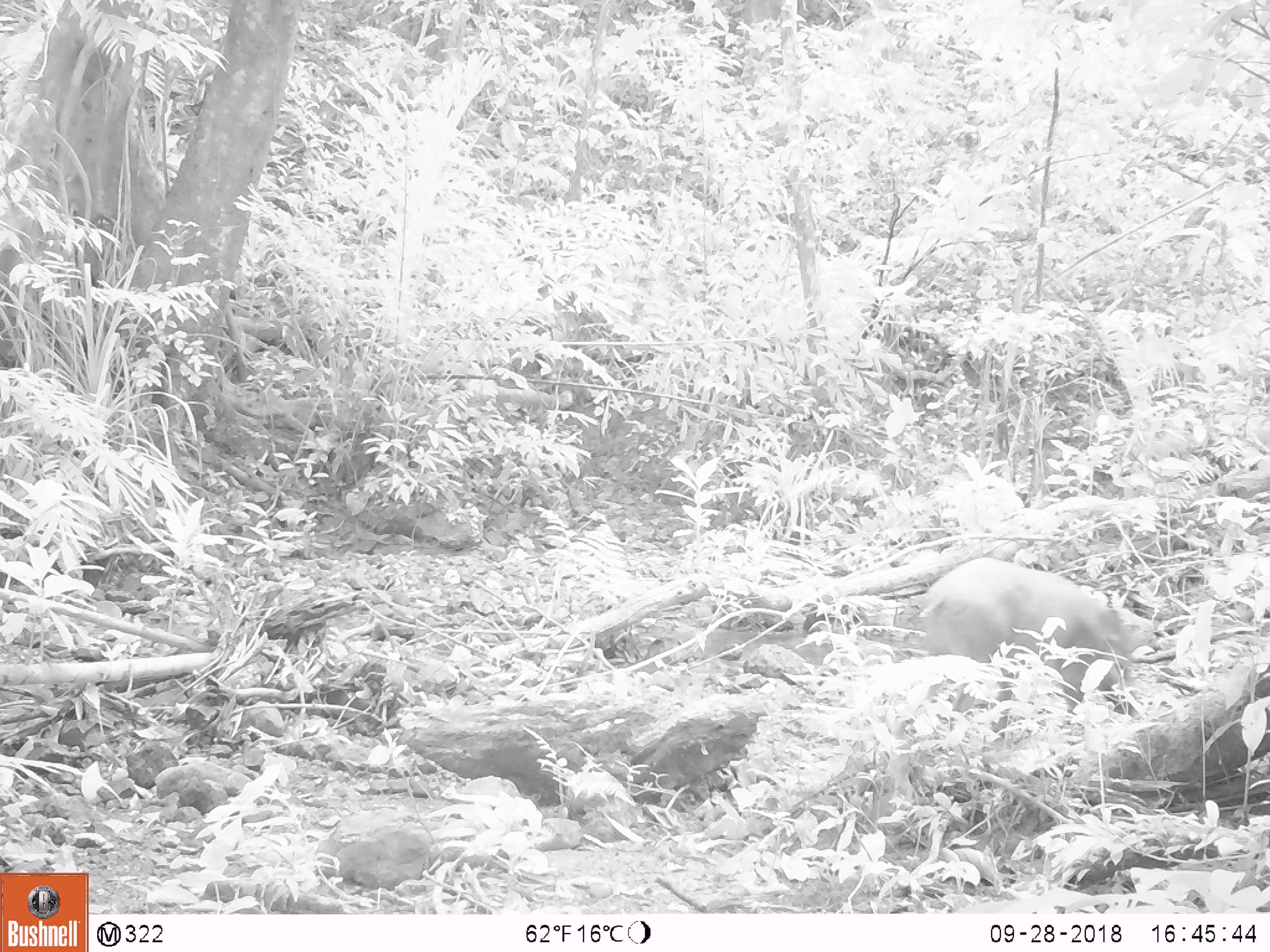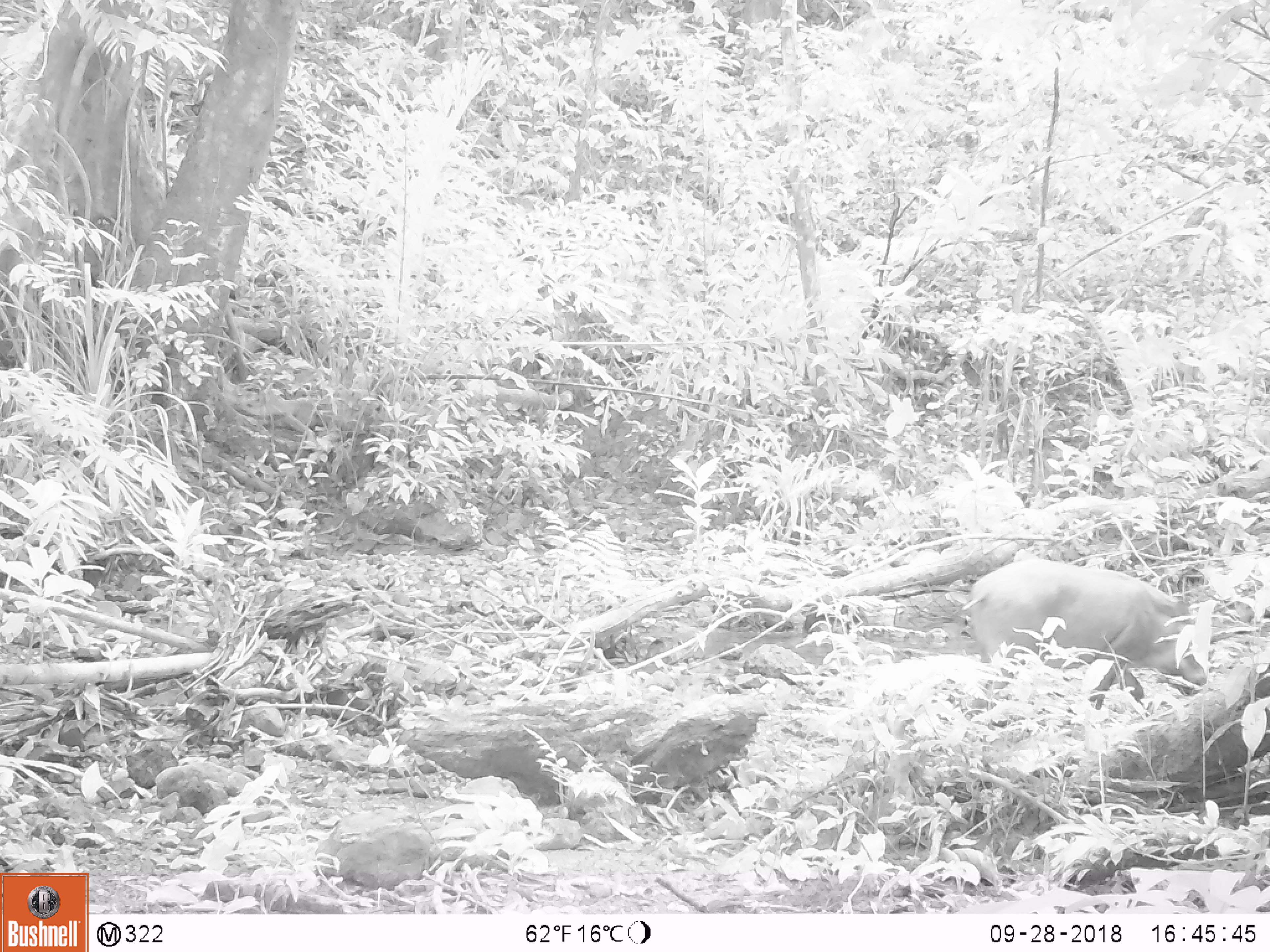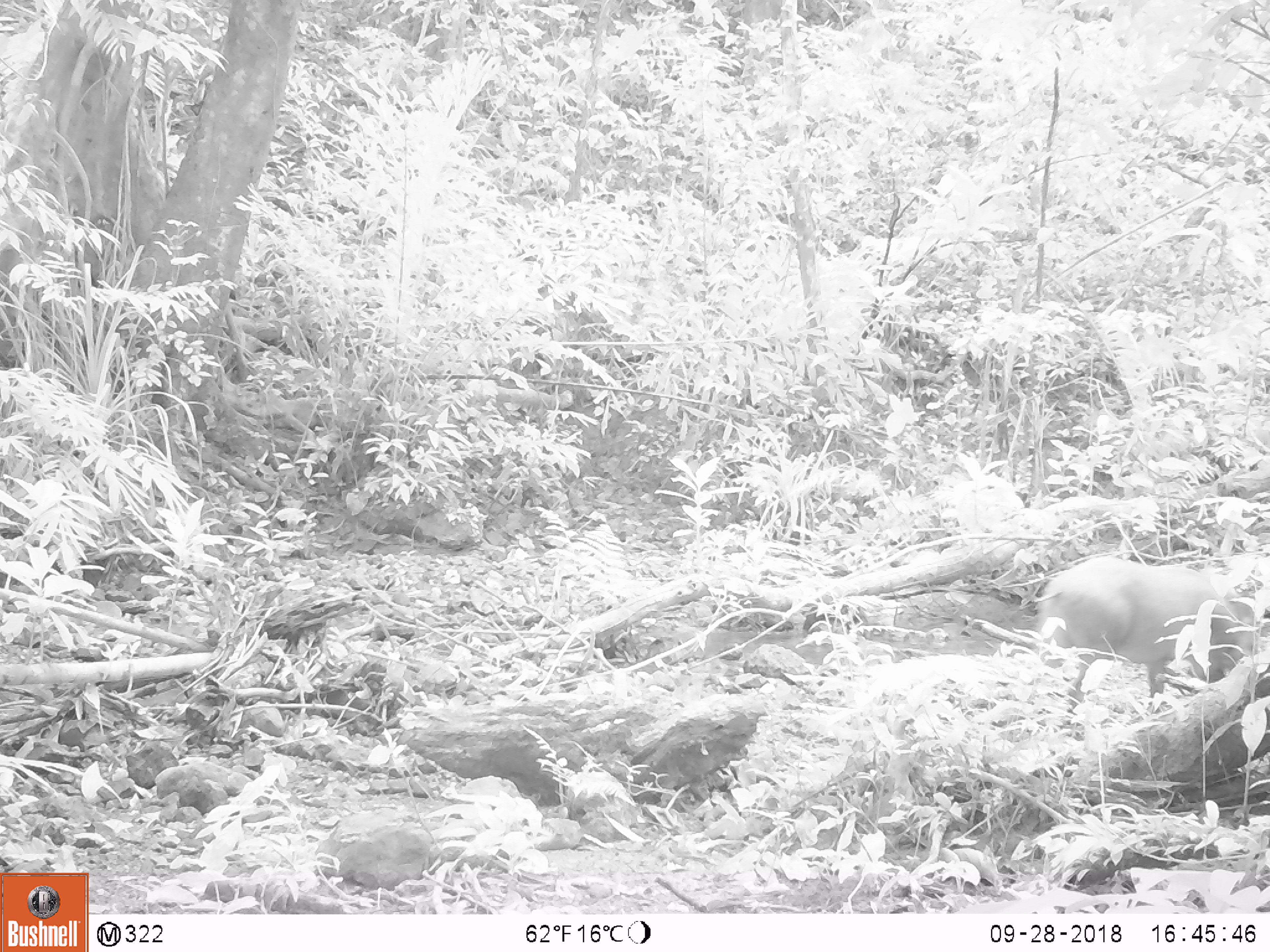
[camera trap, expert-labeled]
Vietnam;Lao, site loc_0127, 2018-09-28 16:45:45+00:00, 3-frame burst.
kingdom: Animalia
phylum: Chordata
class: Mammalia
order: Artiodactyla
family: Suidae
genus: Sus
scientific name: Sus scrofa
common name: eurasian wild pig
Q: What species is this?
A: Eurasian wild pig (Sus scrofa).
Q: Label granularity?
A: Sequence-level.